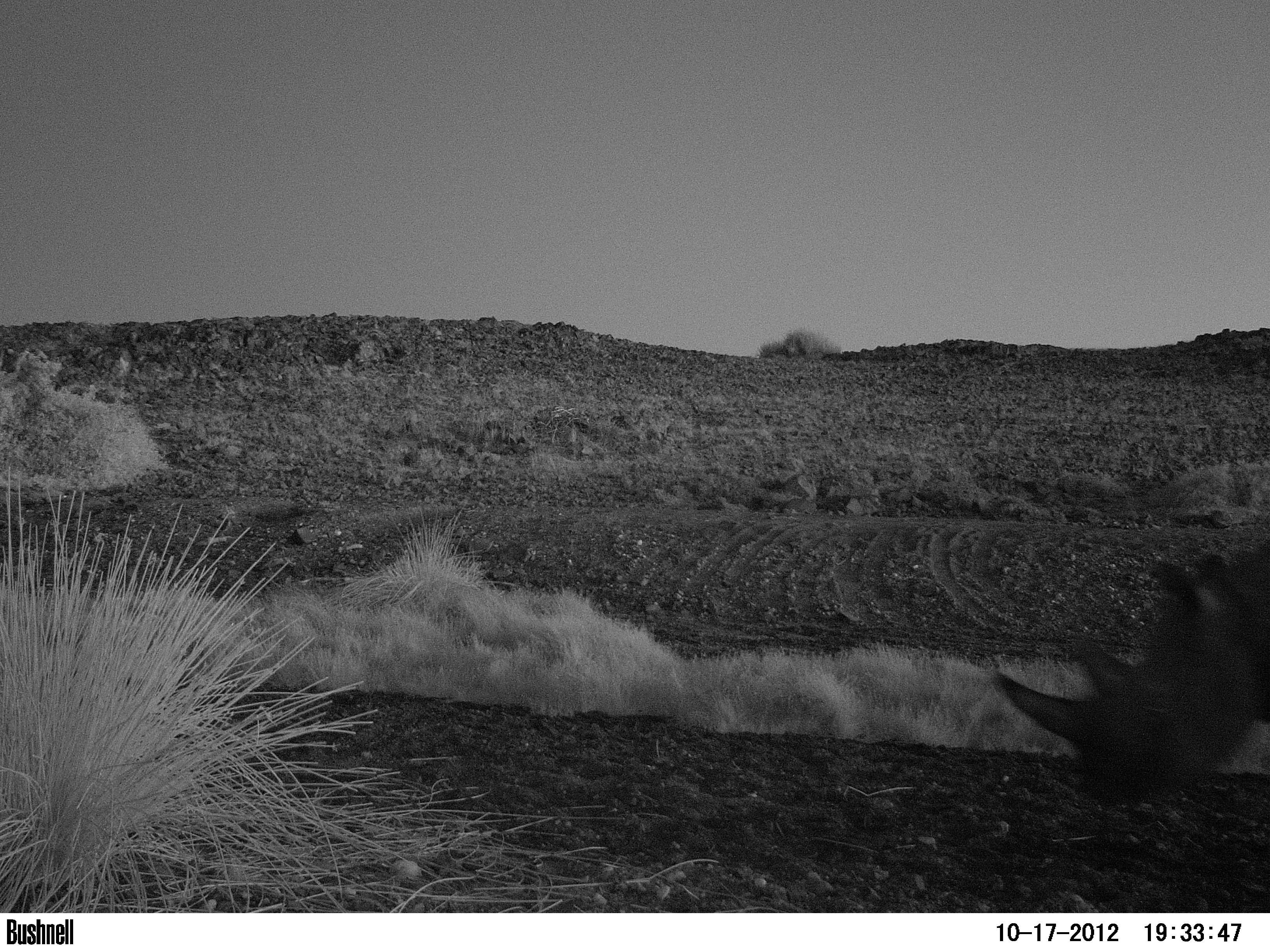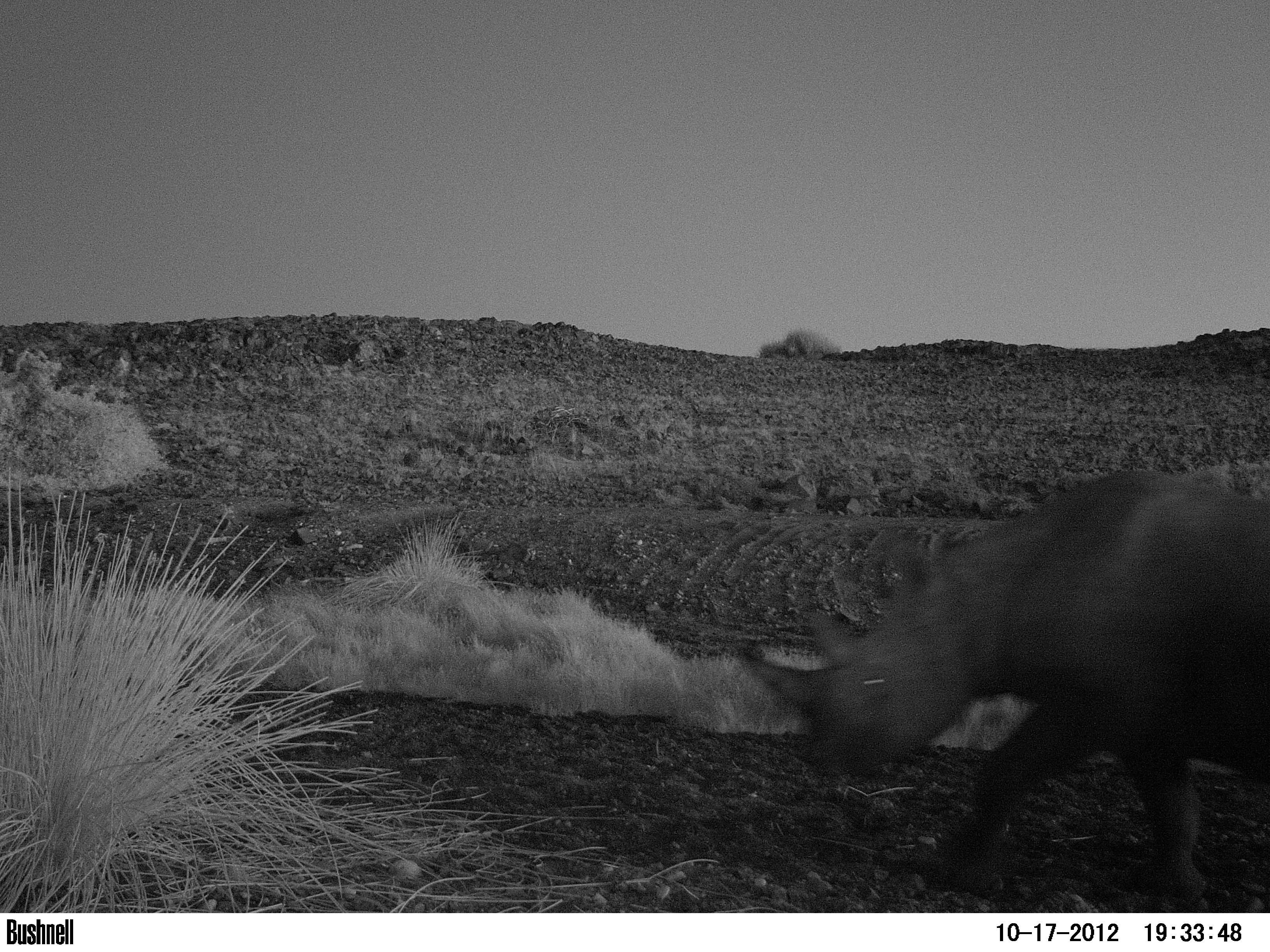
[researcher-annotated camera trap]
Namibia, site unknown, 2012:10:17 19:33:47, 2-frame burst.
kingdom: Animalia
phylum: Chordata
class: Mammalia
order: Perissodactyla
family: Rhinocerotidae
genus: Diceros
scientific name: Diceros bicornis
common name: black rhinoceros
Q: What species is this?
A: Diceros bicornis (black rhinoceros).